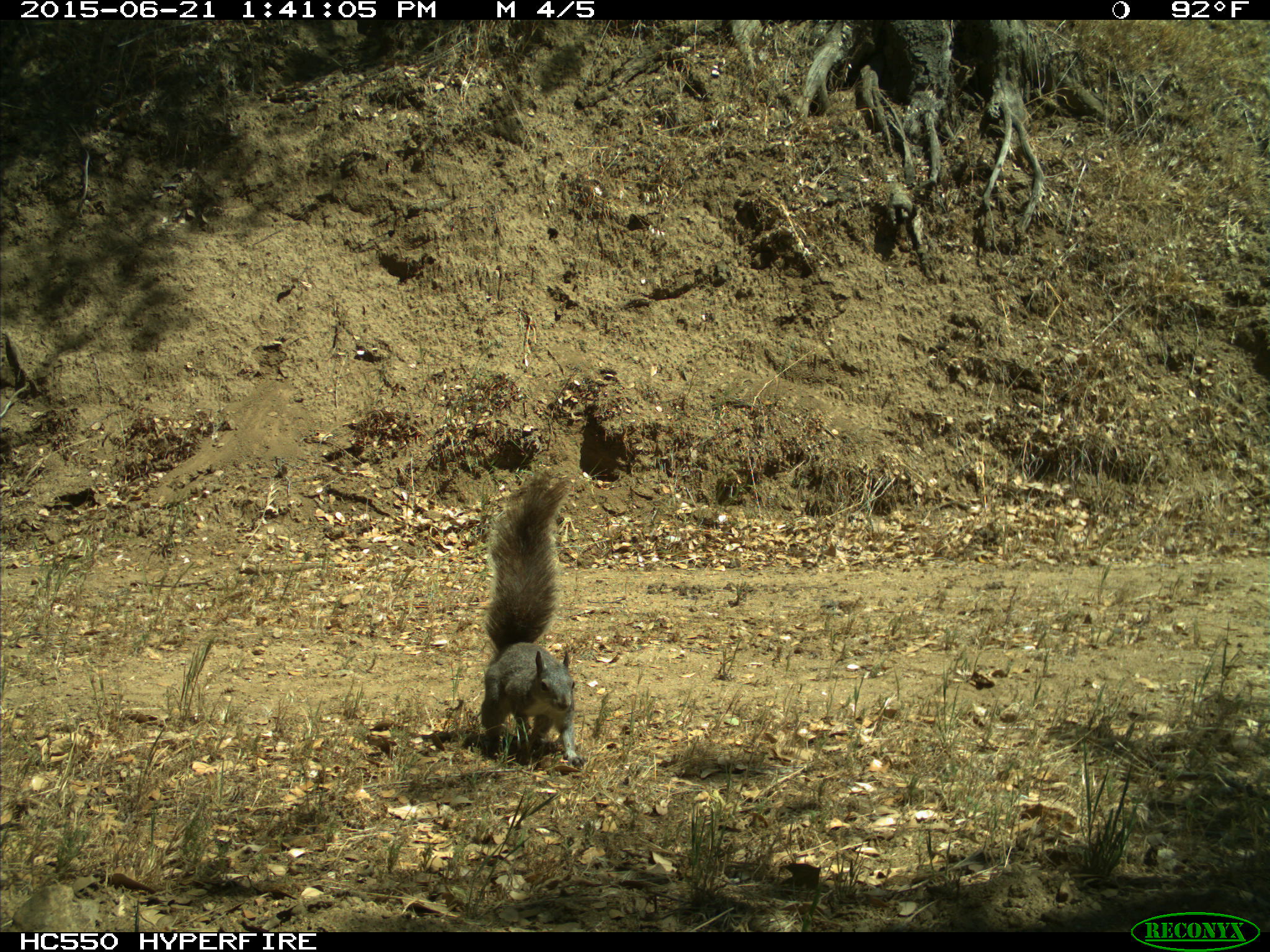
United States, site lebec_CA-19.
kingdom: Animalia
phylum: Chordata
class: Mammalia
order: Rodentia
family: Sciuridae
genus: Sciurus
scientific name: Sciurus carolinensis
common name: eastern gray squirrel